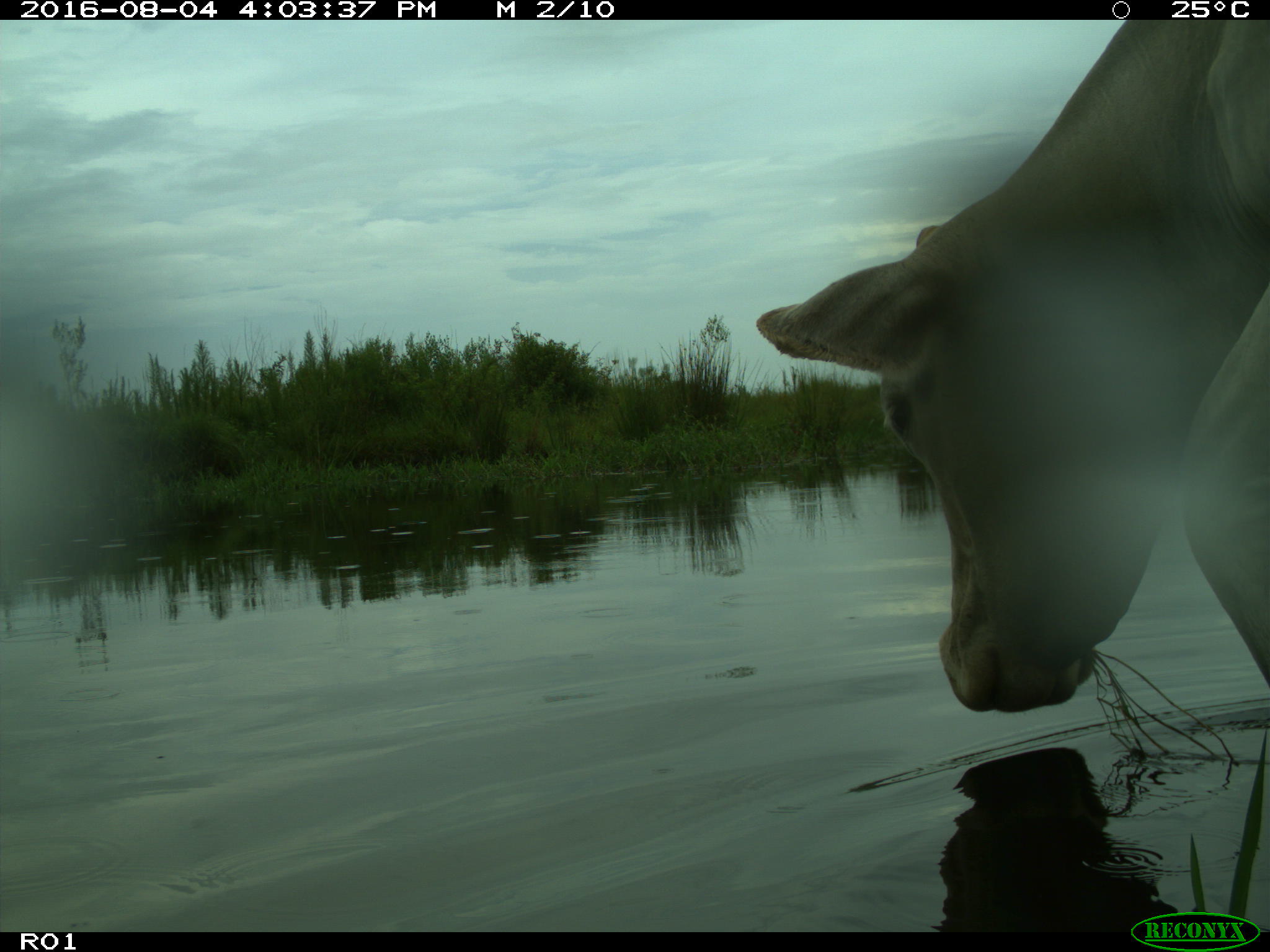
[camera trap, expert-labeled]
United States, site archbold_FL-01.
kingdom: Animalia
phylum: Chordata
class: Mammalia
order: Artiodactyla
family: Bovidae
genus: Bos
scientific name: Bos taurus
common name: domestic cow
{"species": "Bos taurus (domestic cow)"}